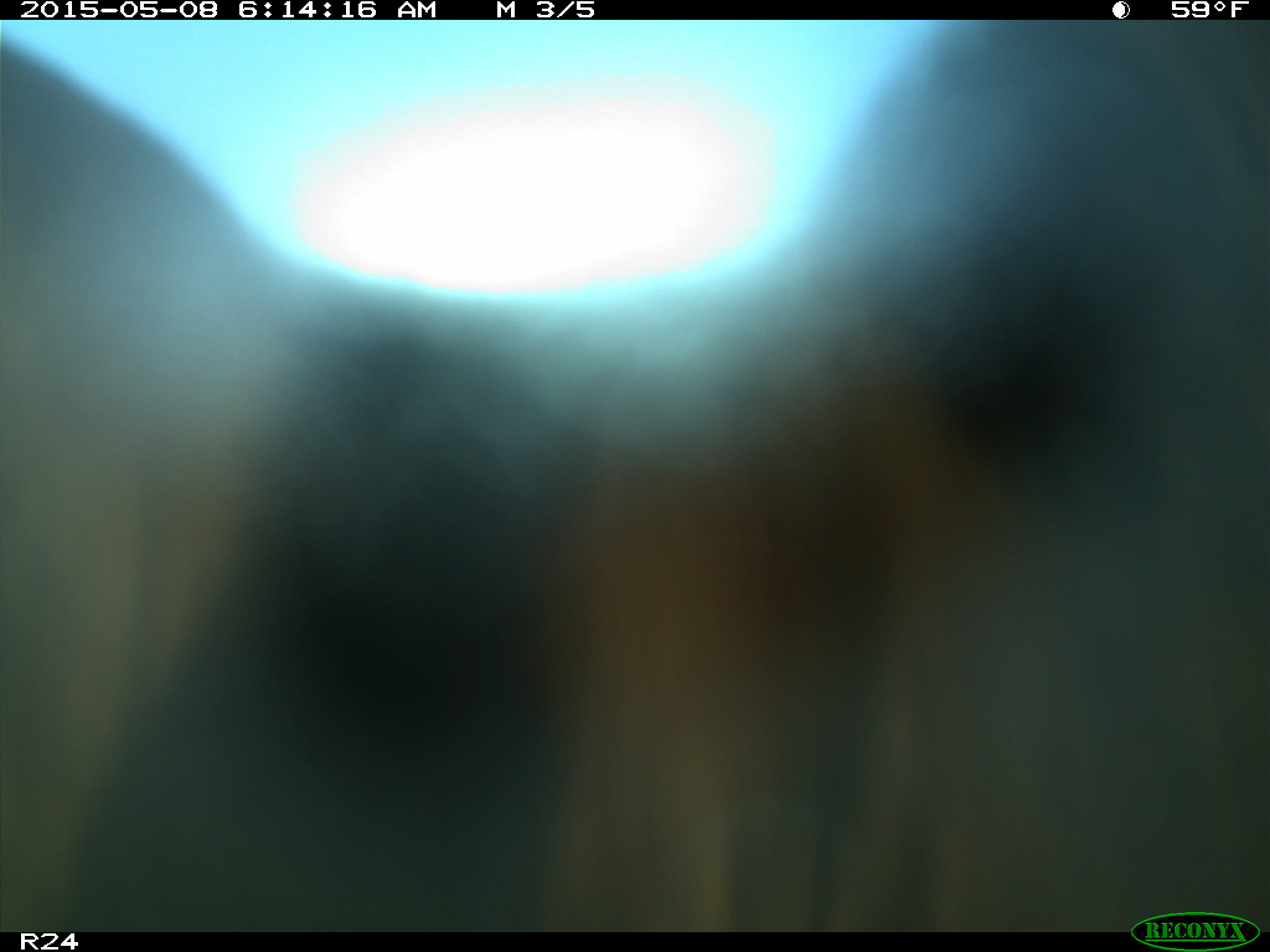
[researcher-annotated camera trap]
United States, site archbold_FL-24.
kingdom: Animalia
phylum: Chordata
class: Mammalia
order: Artiodactyla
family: Bovidae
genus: Bos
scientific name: Bos taurus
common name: domestic cow